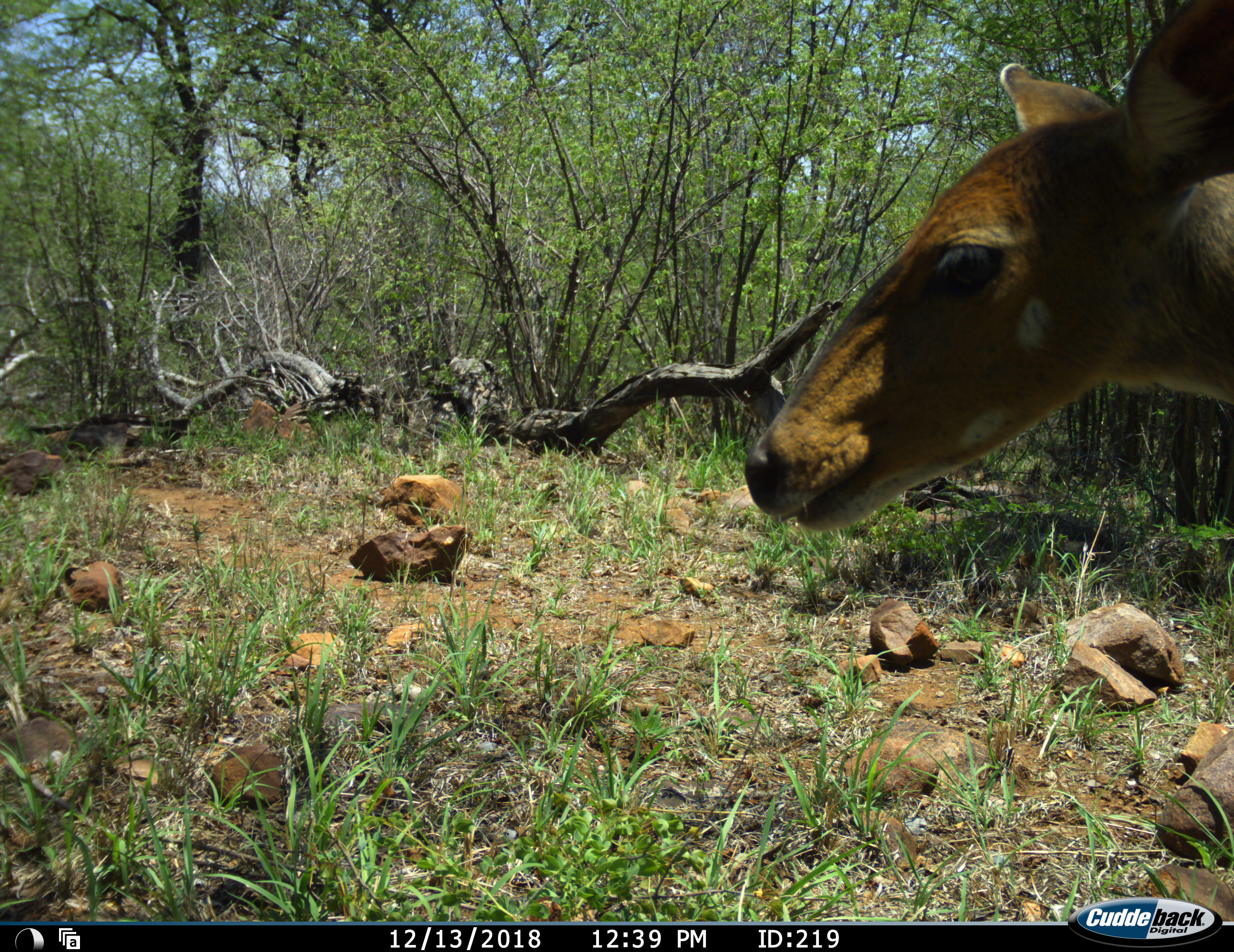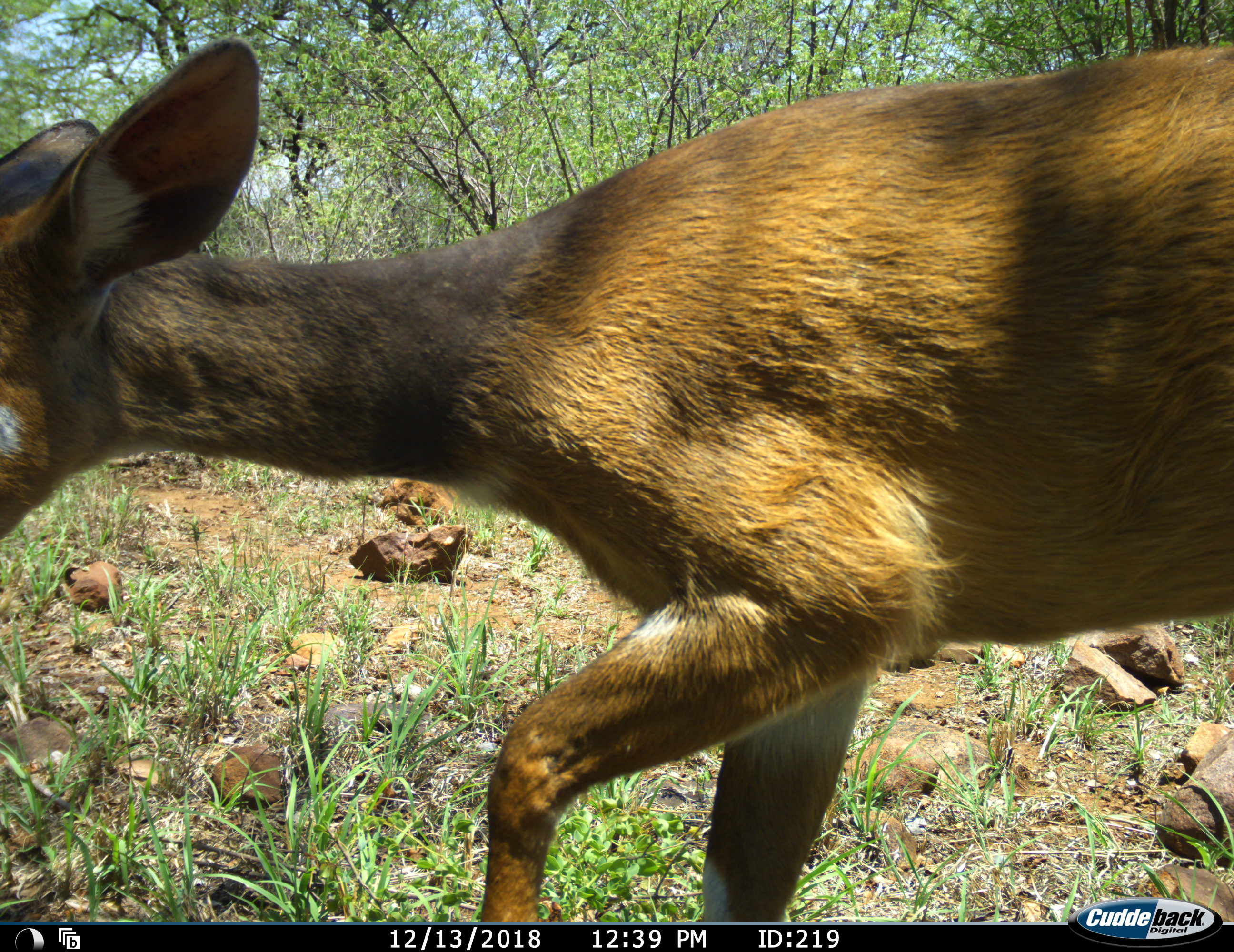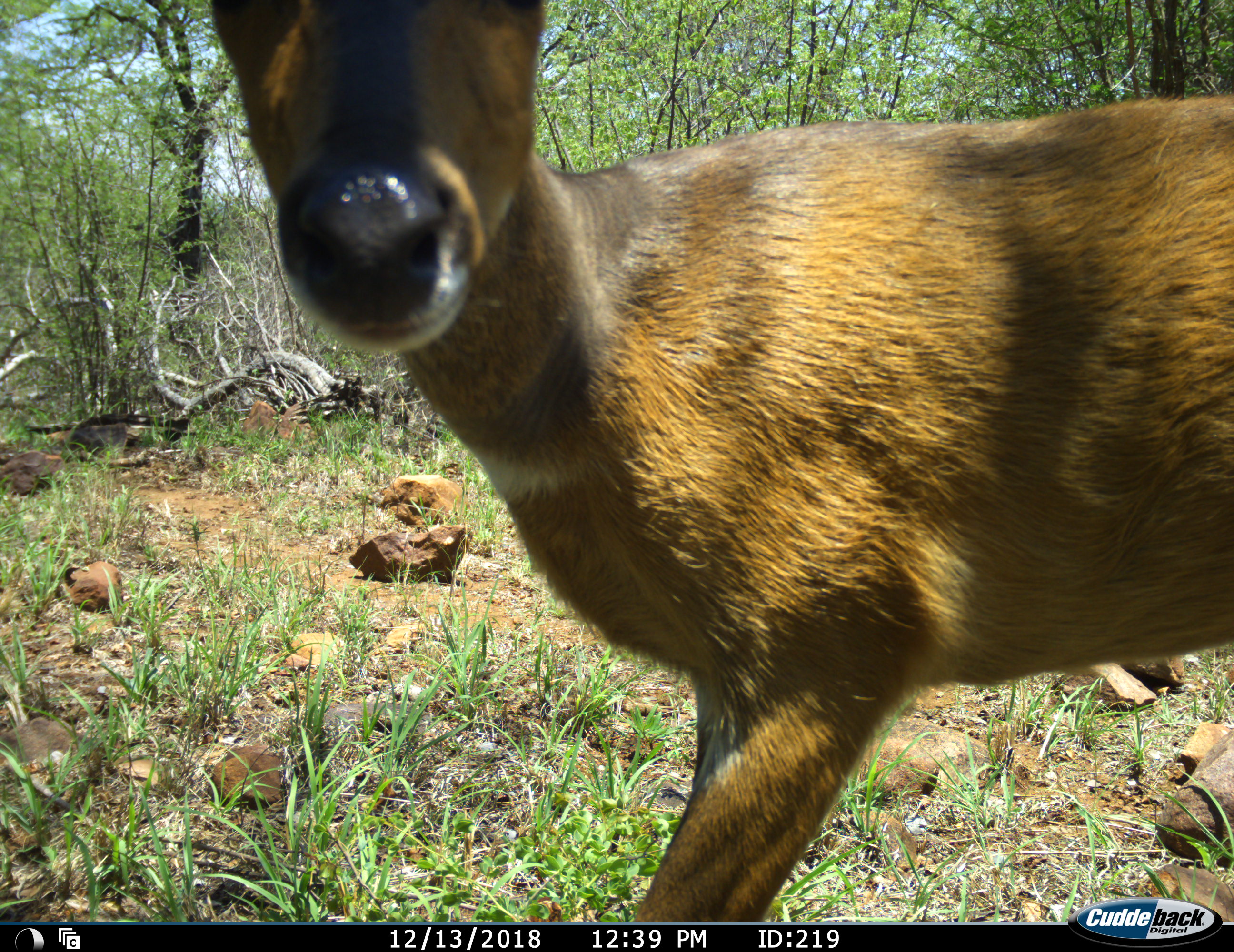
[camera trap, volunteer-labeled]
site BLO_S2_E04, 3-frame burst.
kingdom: Animalia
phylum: Chordata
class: Mammalia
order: Artiodactyla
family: Bovidae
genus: Tragelaphus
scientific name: Tragelaphus scriptus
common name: bushbuck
Bushbuck (Tragelaphus scriptus), count 1. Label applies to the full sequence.